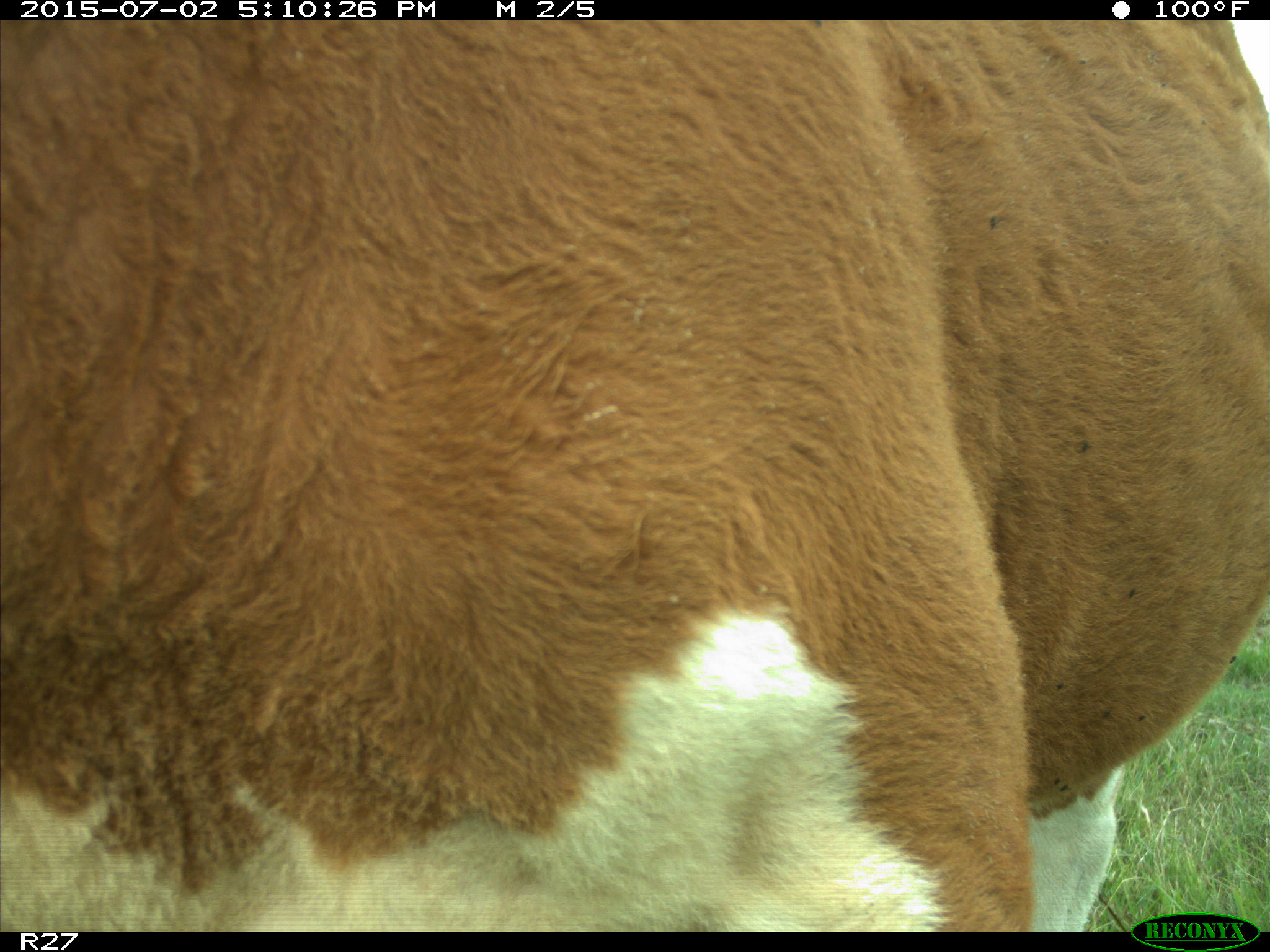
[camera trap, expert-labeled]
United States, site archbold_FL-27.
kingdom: Animalia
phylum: Chordata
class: Mammalia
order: Artiodactyla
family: Bovidae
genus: Bos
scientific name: Bos taurus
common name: domestic cow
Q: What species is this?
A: Bos taurus (domestic cow).